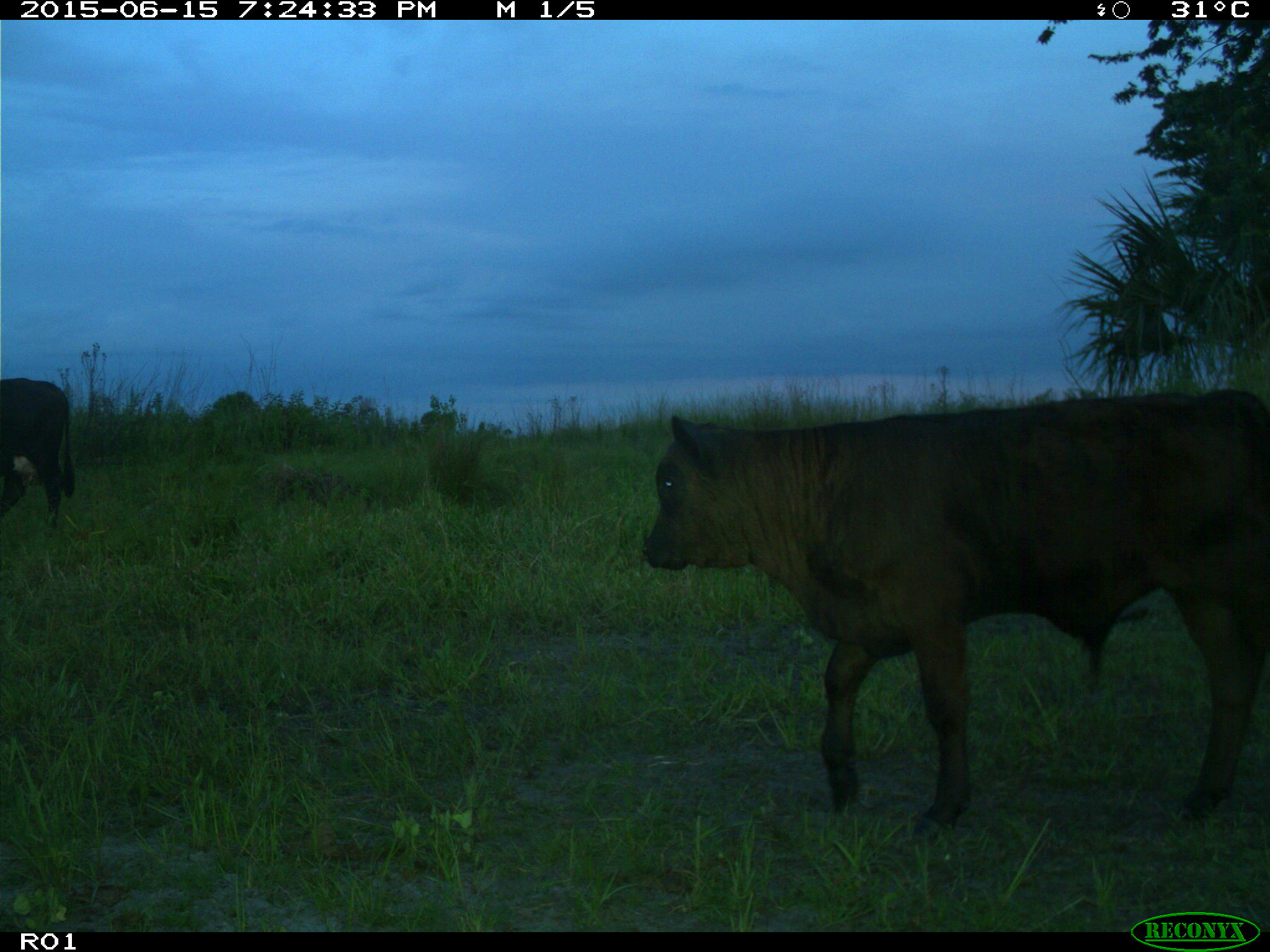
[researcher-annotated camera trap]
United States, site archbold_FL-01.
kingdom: Animalia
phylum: Chordata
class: Mammalia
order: Artiodactyla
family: Bovidae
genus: Bos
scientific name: Bos taurus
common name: domestic cow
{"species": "Bos taurus (domestic cow)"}